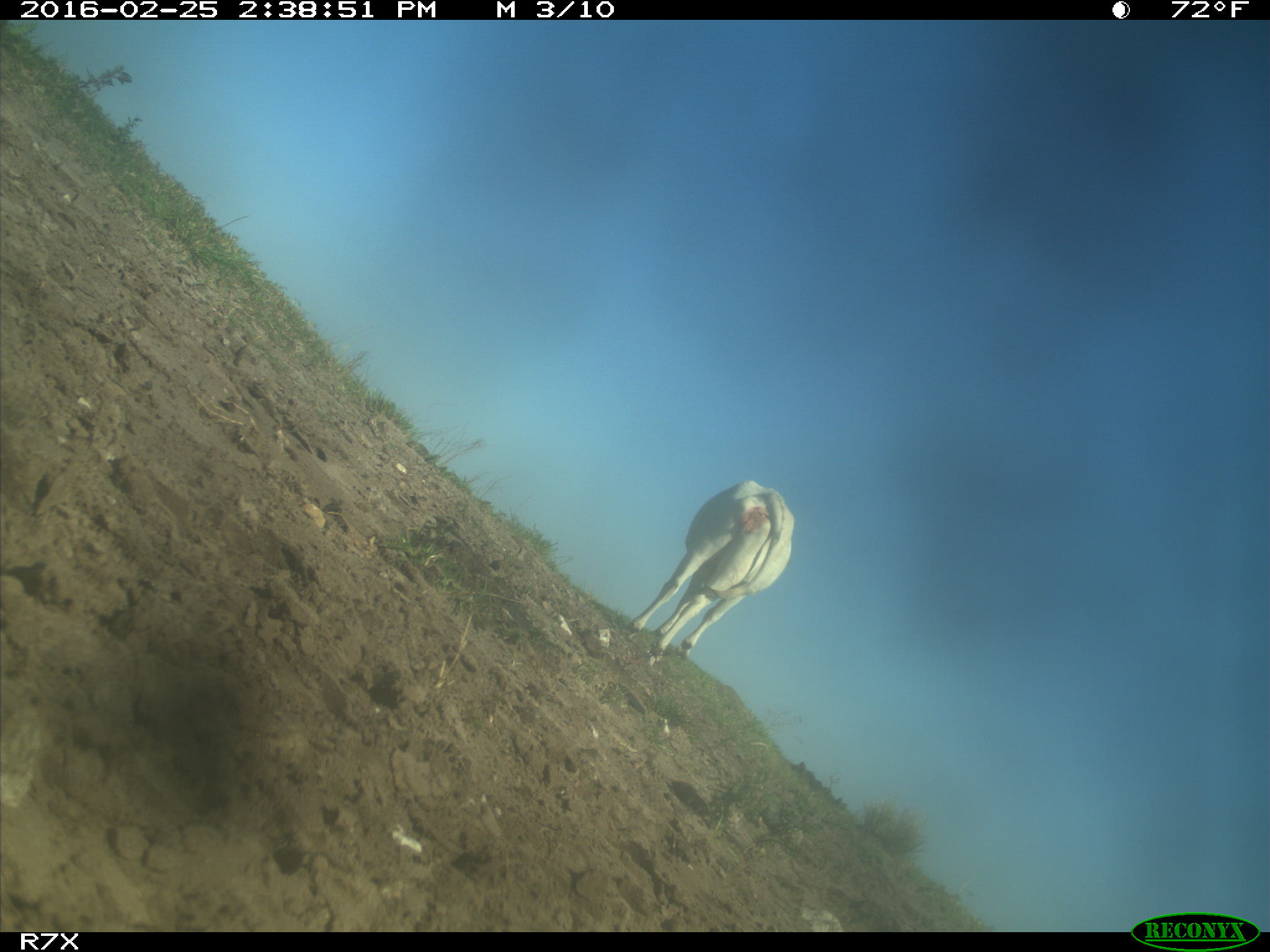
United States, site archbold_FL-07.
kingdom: Animalia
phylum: Chordata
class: Mammalia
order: Artiodactyla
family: Bovidae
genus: Bos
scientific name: Bos taurus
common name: domestic cow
Bos taurus (domestic cow).